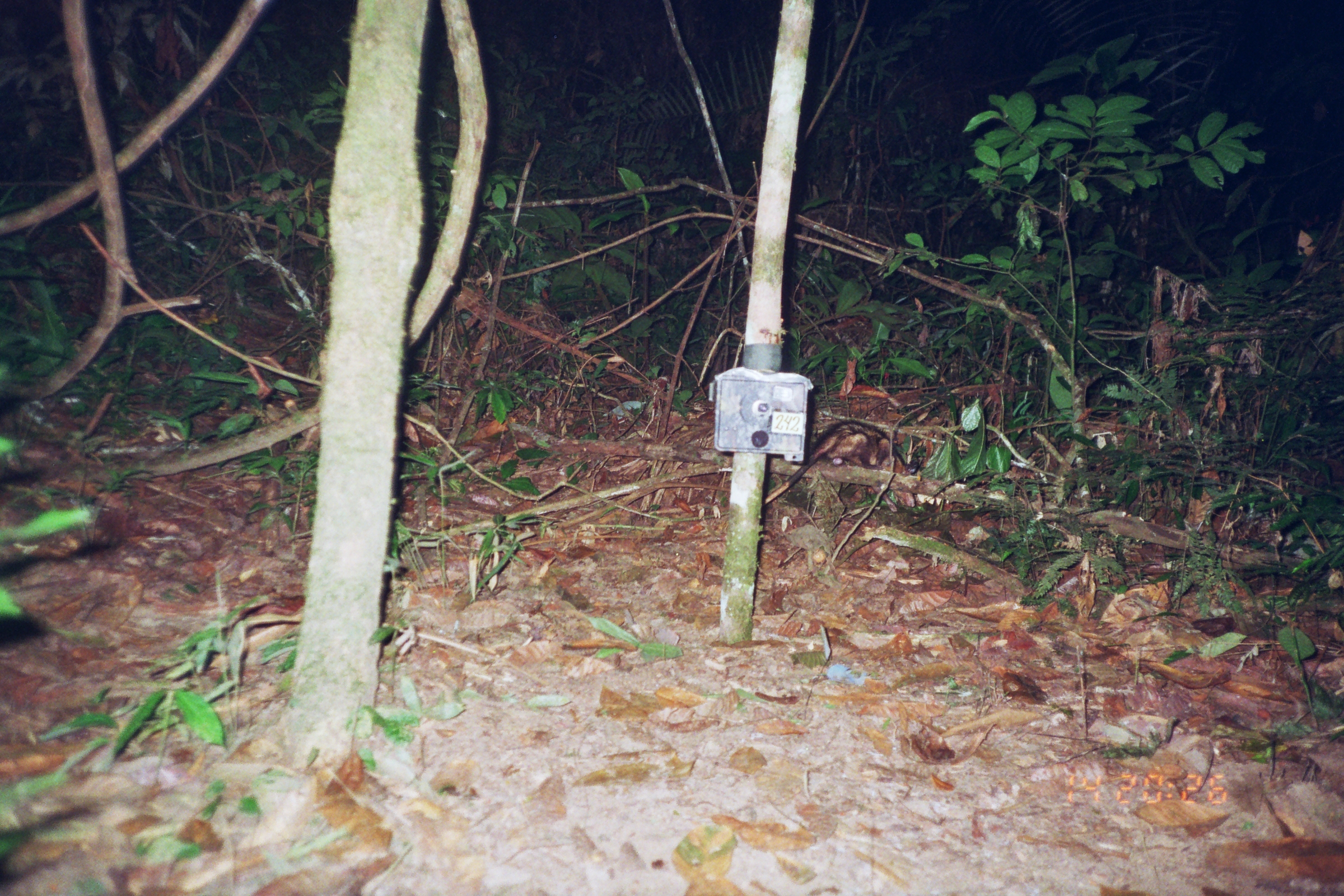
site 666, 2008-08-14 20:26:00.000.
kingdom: Animalia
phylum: Chordata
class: Mammalia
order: Didelphimorphia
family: Didelphidae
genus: Didelphis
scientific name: Didelphis marsupialis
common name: southern opossum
Didelphis marsupialis (southern opossum).